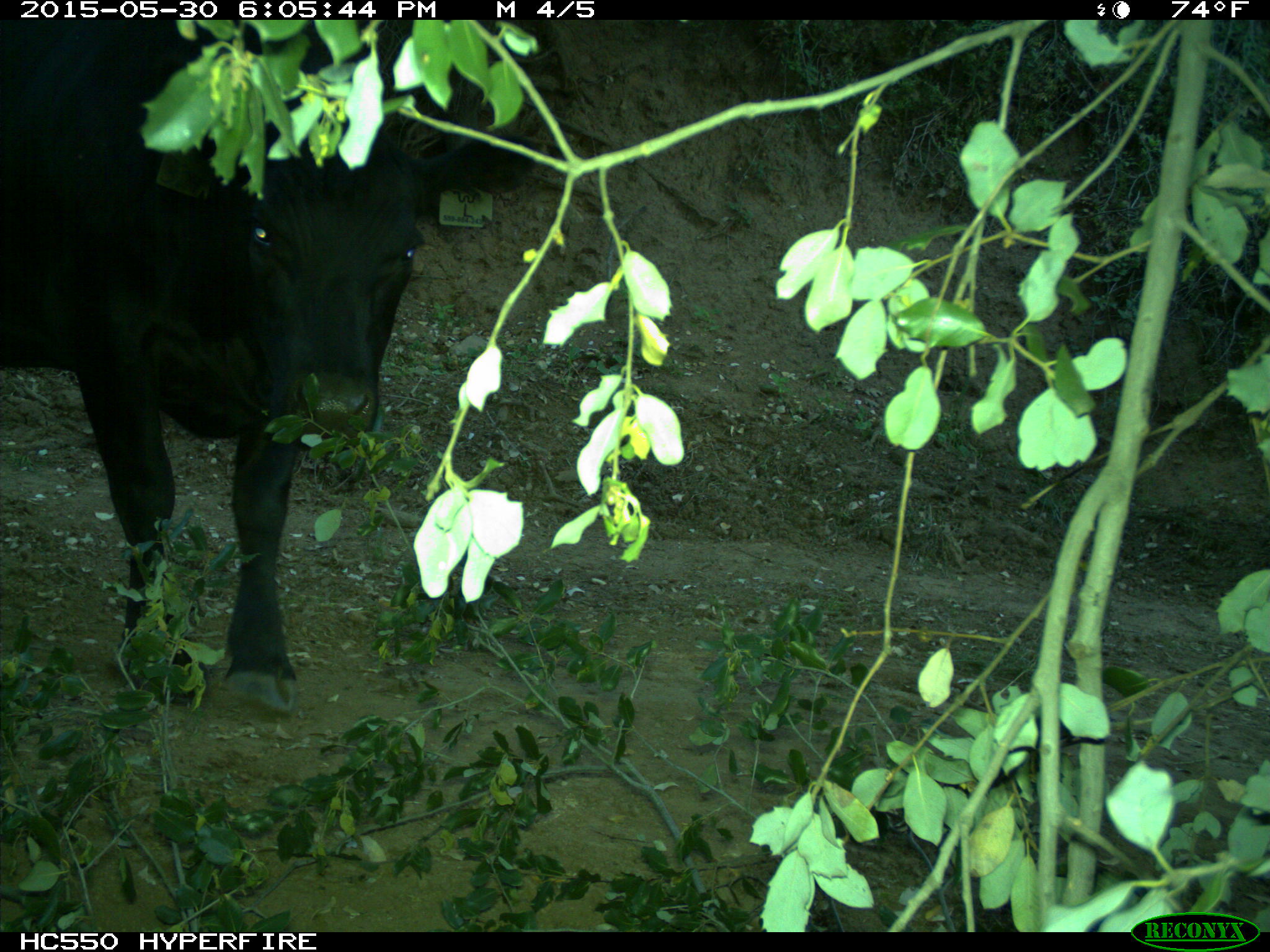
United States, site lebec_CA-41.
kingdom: Animalia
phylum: Chordata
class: Mammalia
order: Artiodactyla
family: Bovidae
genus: Bos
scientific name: Bos taurus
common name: domestic cow